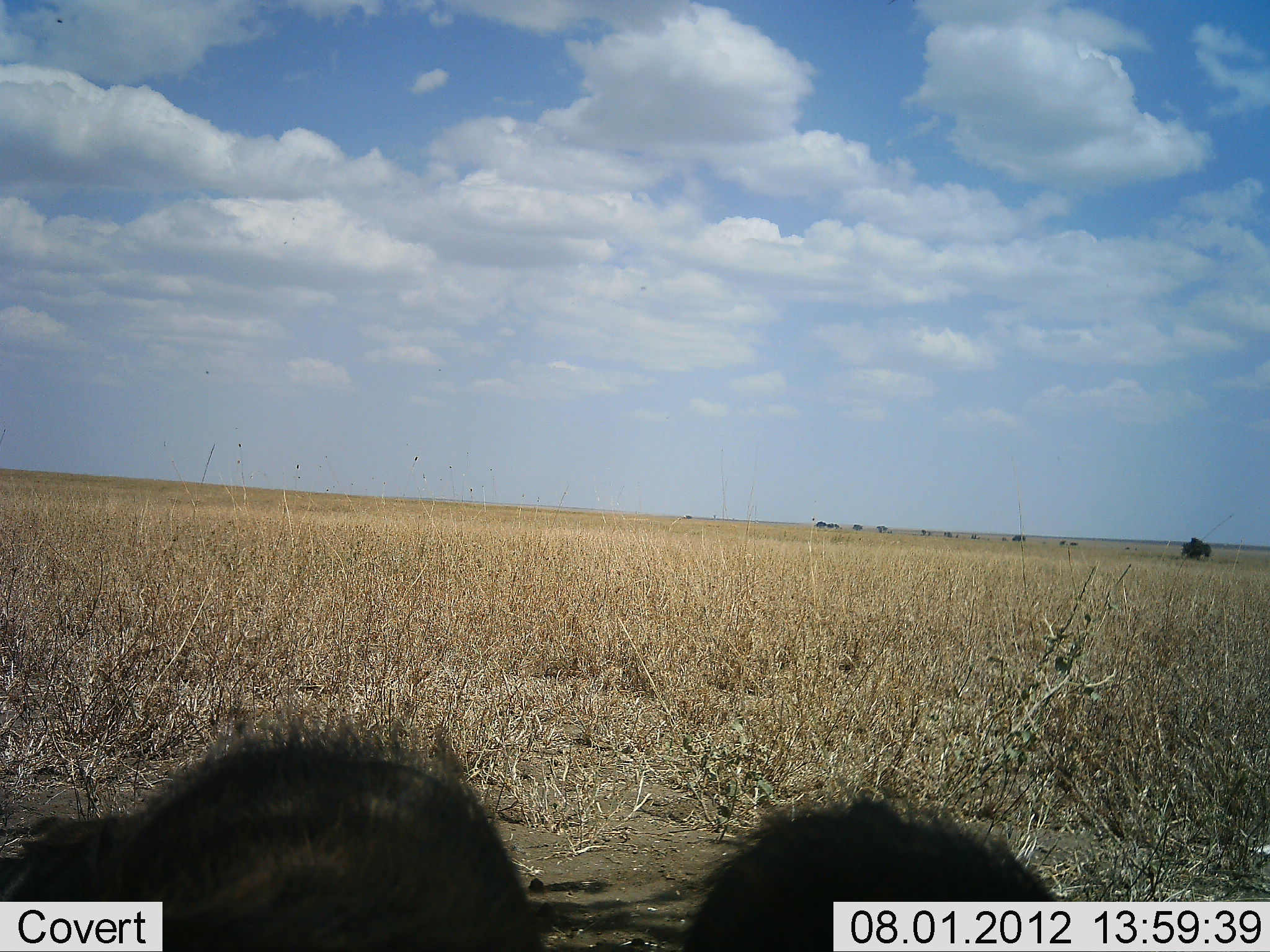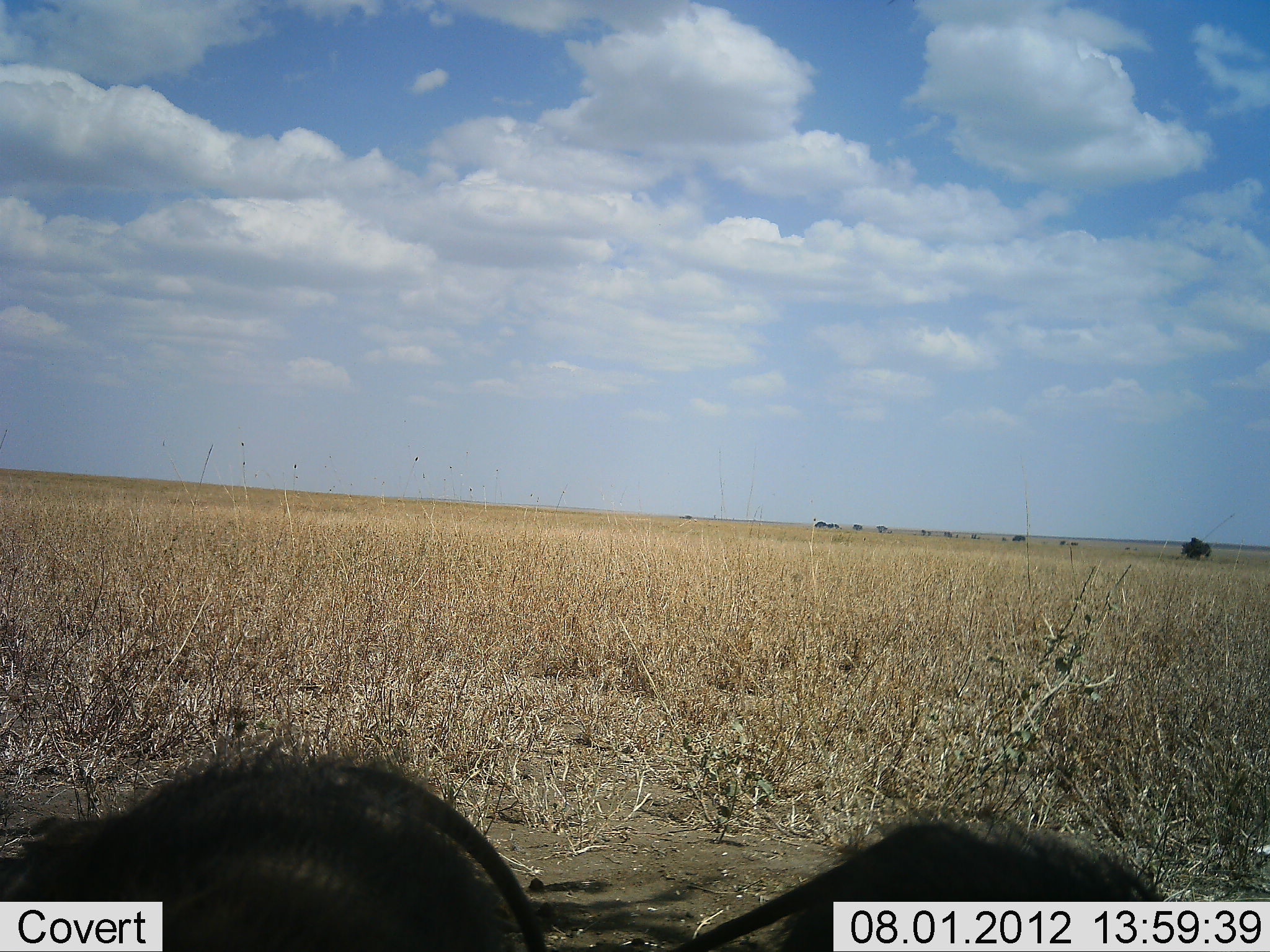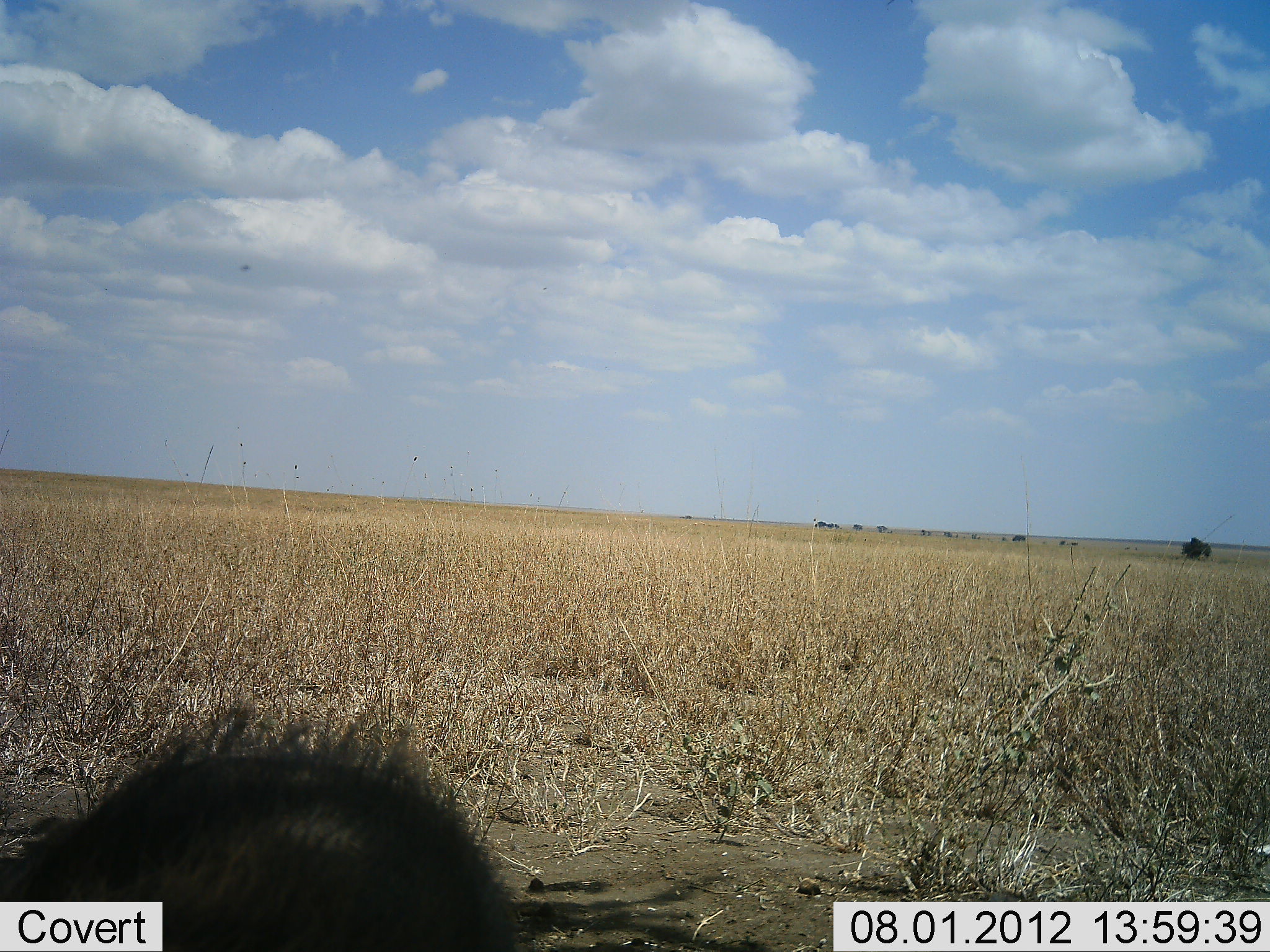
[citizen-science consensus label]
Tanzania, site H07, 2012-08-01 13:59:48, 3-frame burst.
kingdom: Animalia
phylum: Chordata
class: Mammalia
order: Artiodactyla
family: Suidae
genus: Phacochoerus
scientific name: Phacochoerus africanus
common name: warthog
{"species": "warthog (Phacochoerus africanus)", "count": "2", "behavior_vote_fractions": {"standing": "67%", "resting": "22%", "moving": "11%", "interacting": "0%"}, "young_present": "0%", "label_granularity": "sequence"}